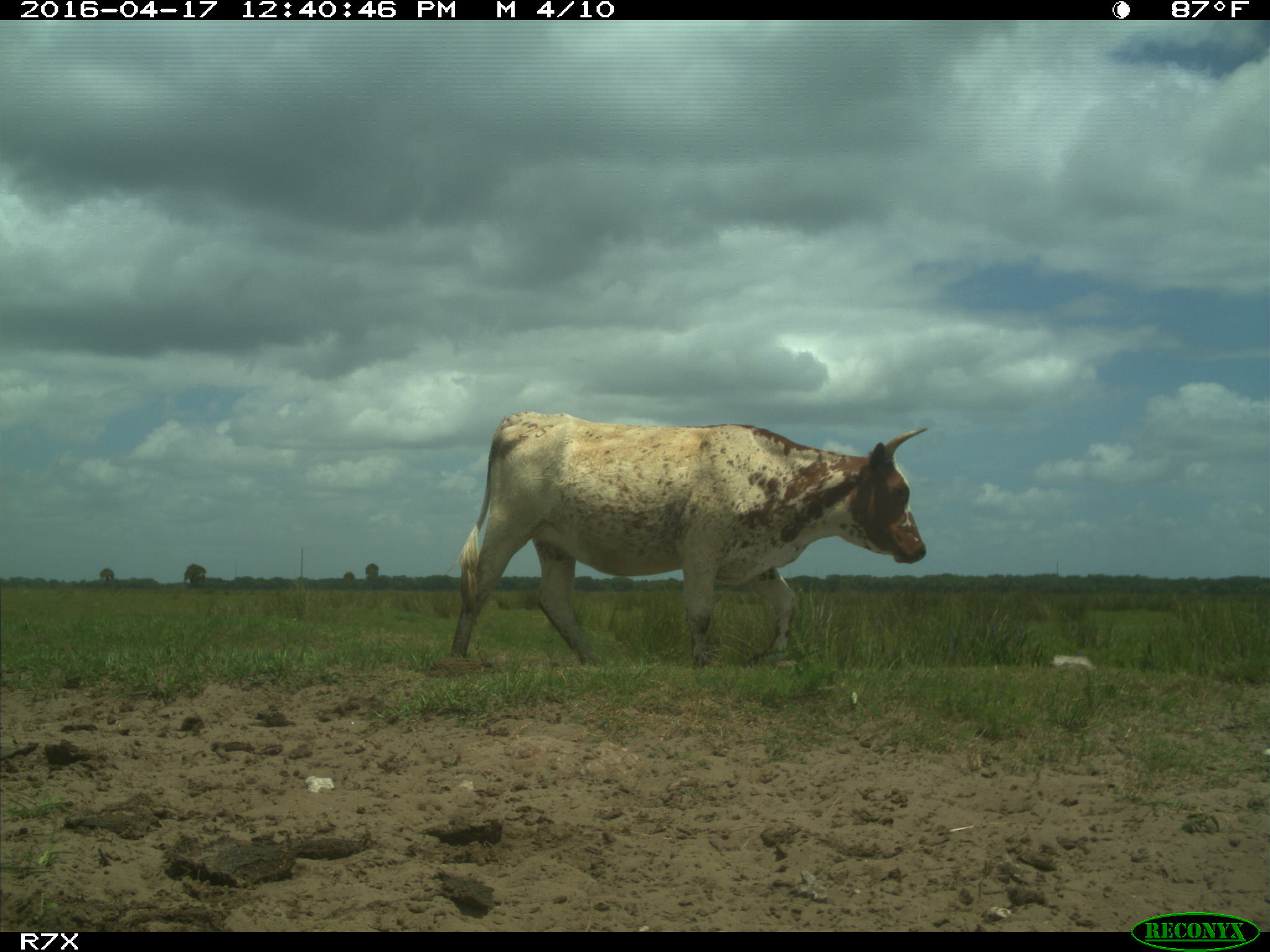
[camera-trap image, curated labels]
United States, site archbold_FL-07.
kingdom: Animalia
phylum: Chordata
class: Mammalia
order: Artiodactyla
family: Bovidae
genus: Bos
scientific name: Bos taurus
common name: domestic cow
Bos taurus (domestic cow).